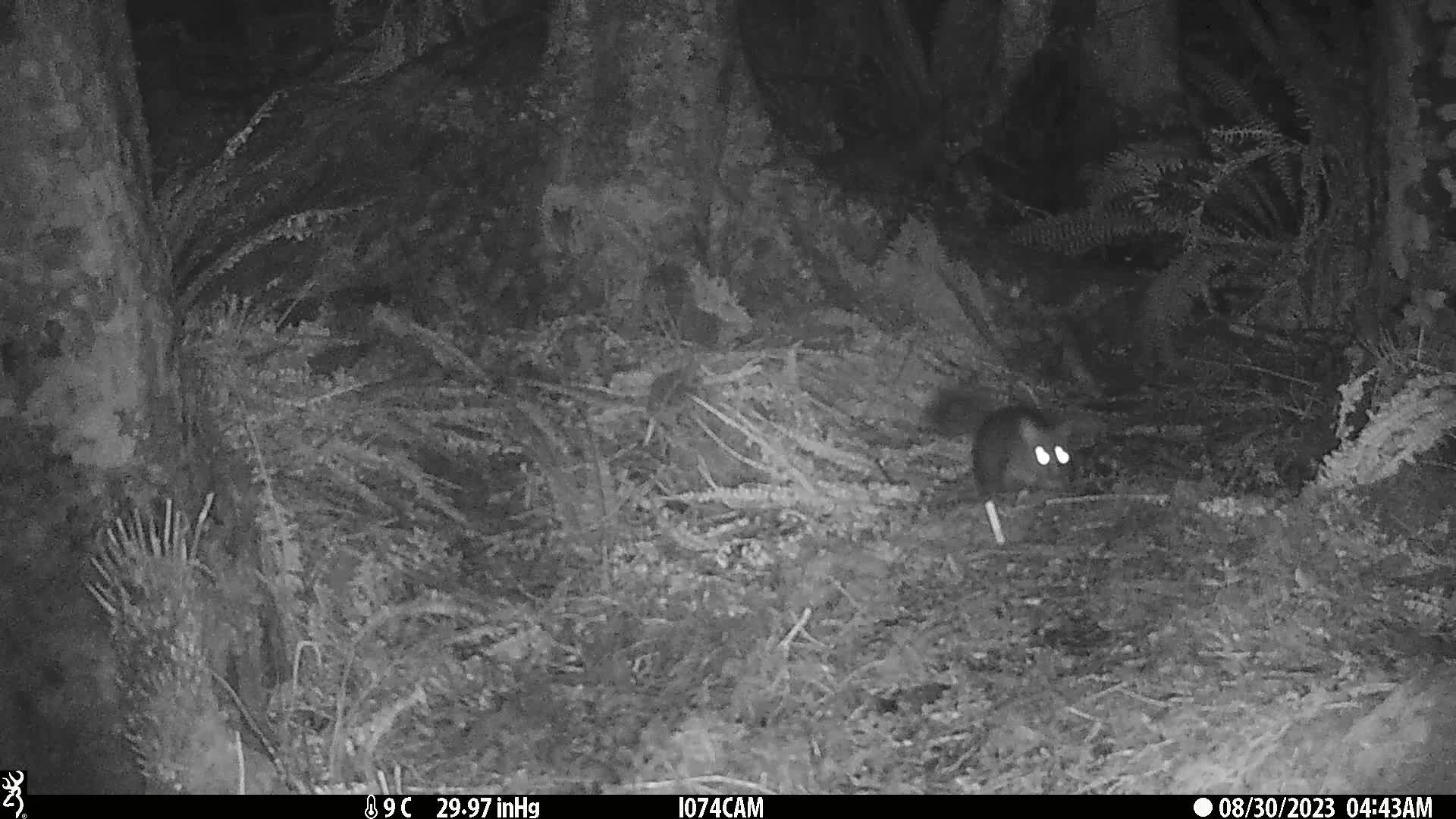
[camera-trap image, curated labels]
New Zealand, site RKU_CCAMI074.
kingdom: Animalia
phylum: Chordata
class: Mammalia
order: Diprotodontia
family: Phalangeridae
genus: Trichosurus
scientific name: Trichosurus vulpecula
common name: common brushtail possum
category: possum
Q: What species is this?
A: Possum (common brushtail possum) (Trichosurus vulpecula).